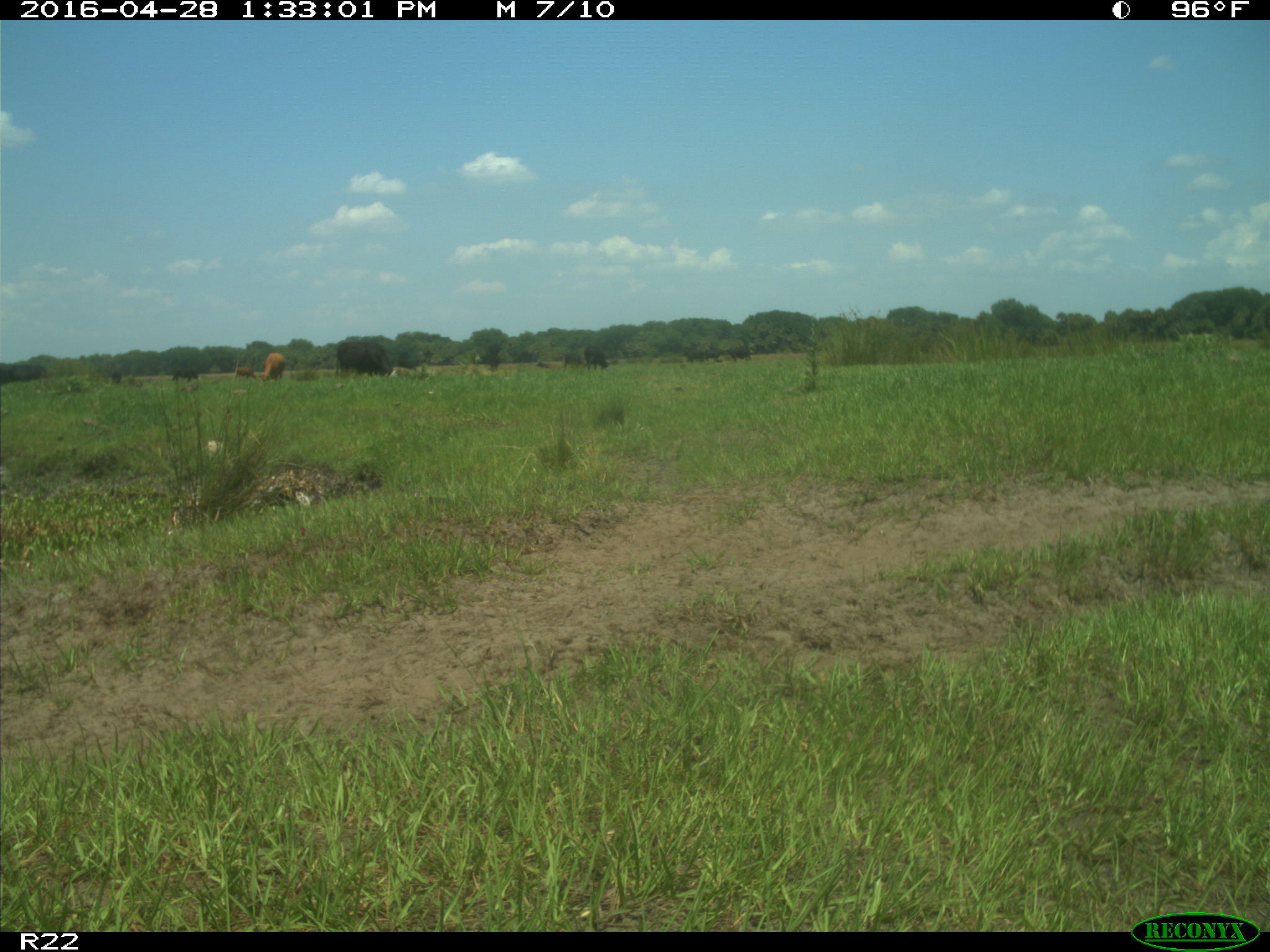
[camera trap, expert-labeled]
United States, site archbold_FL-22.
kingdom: Animalia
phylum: Chordata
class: Mammalia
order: Artiodactyla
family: Bovidae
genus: Bos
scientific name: Bos taurus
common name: domestic cow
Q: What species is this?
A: Bos taurus (domestic cow).